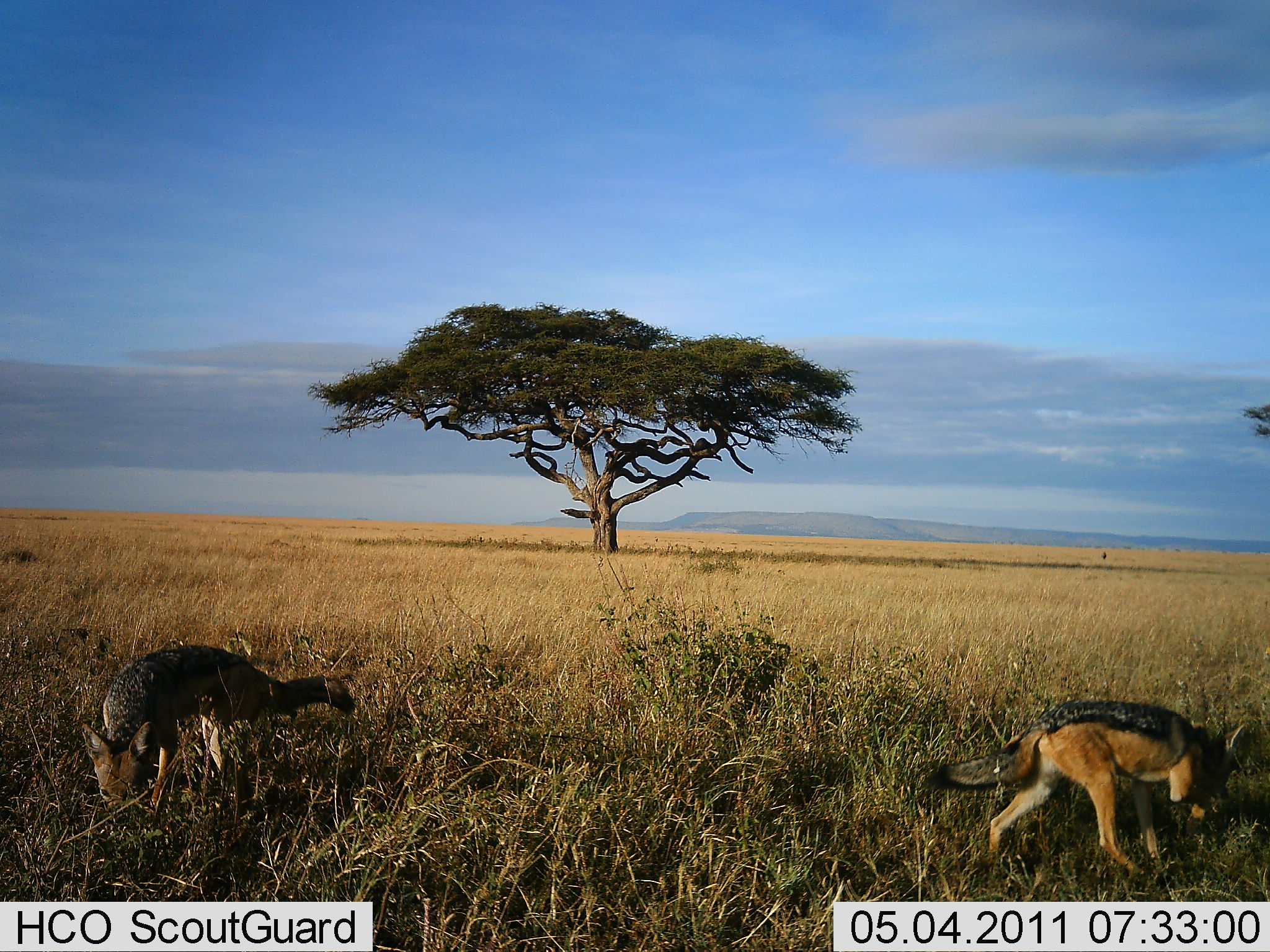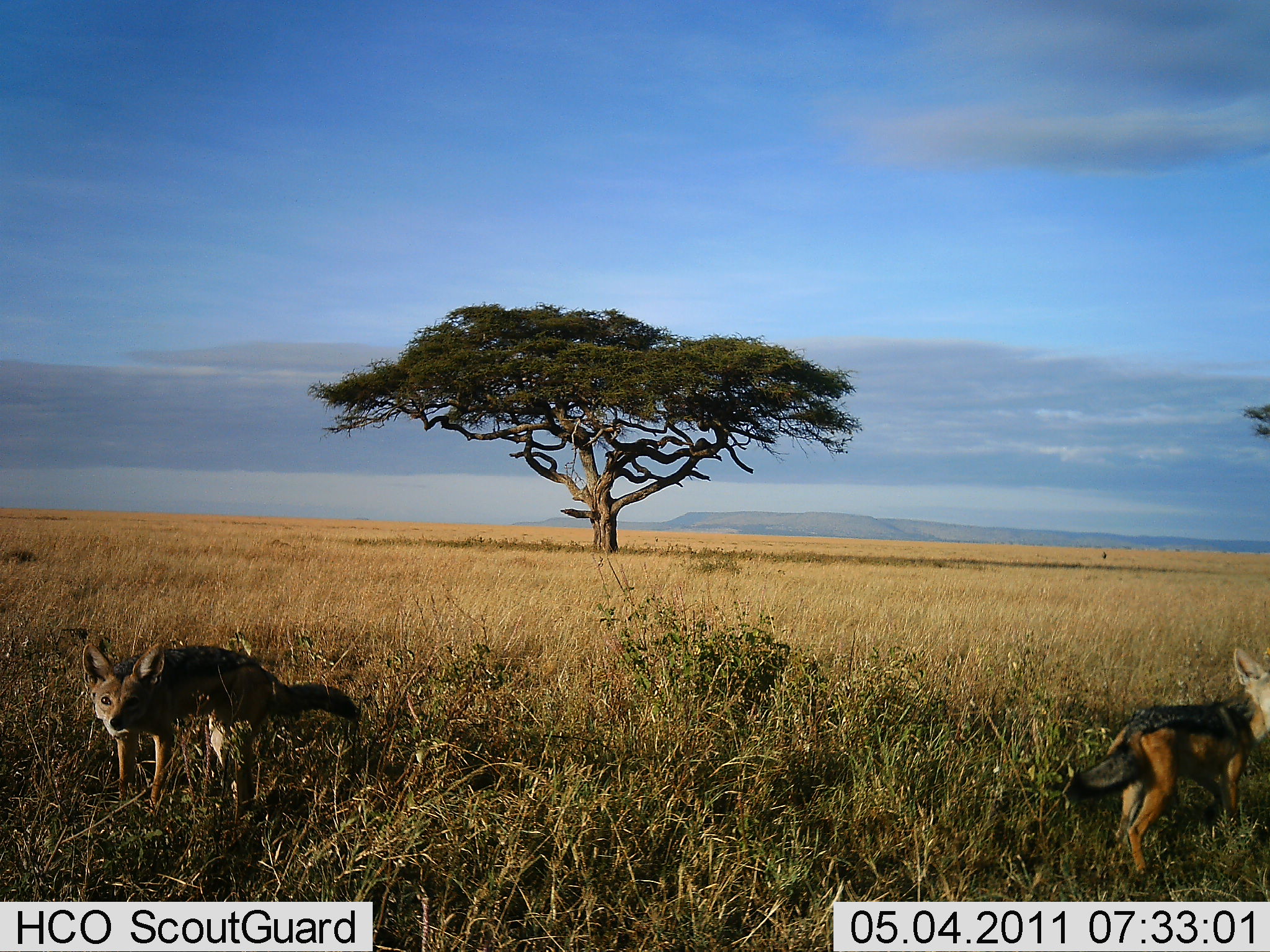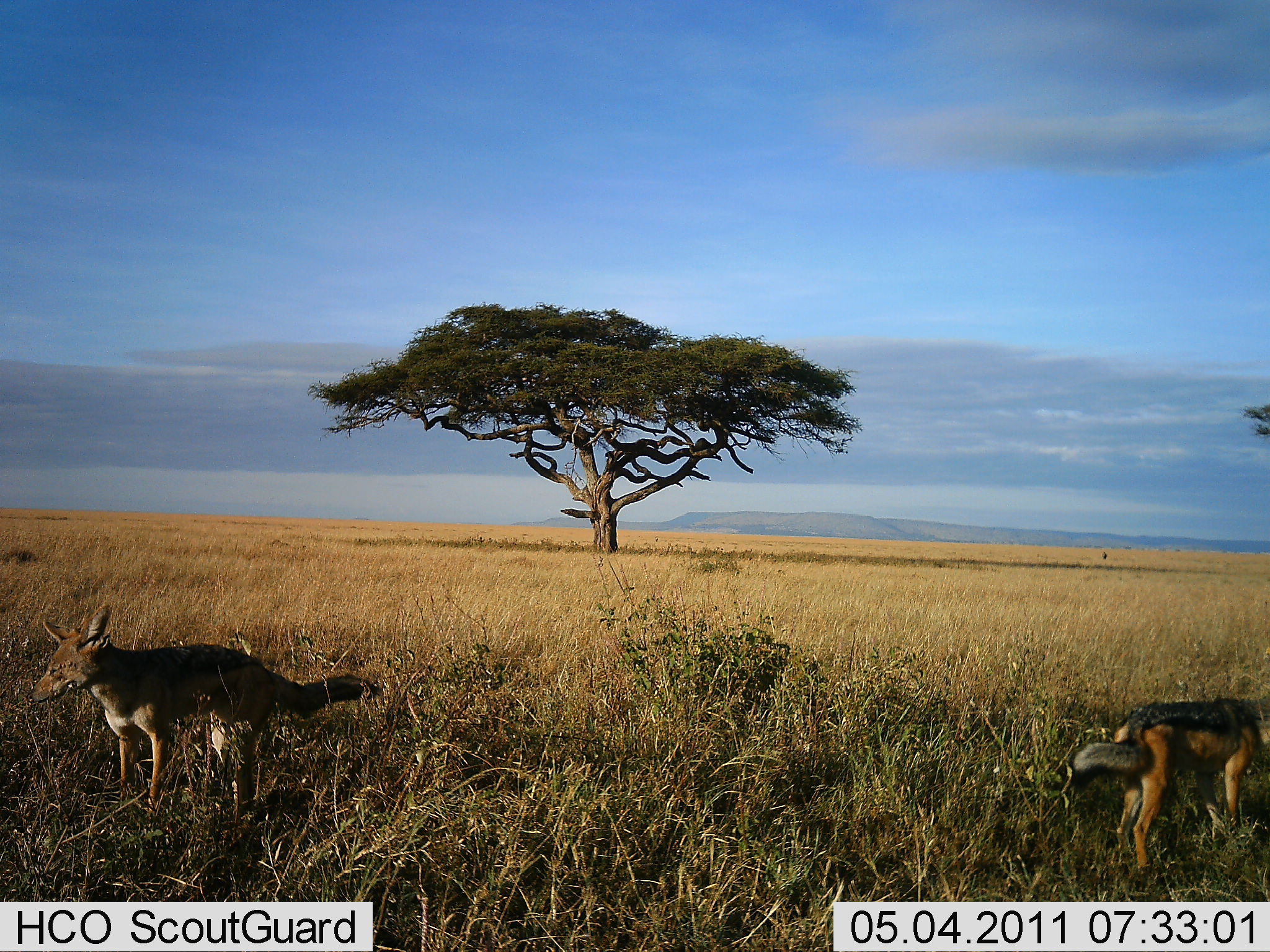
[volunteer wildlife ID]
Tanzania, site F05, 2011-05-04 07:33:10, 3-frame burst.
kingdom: Animalia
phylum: Chordata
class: Mammalia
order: Carnivora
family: Canidae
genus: Lupulella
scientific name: Lupulella mesomelas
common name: black-backed jackal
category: jackal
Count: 2.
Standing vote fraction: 60%.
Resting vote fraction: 0%.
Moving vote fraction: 60%.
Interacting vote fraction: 0%.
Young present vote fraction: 0%.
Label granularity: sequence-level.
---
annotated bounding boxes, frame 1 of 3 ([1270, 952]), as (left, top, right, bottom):
animal: (80, 644, 358, 793); (927, 697, 1261, 793)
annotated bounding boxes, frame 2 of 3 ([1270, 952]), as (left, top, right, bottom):
animal: (80, 641, 366, 824); (1061, 647, 1270, 883)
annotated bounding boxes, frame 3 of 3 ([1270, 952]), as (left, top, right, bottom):
animal: (24, 602, 386, 822); (1067, 695, 1270, 883)